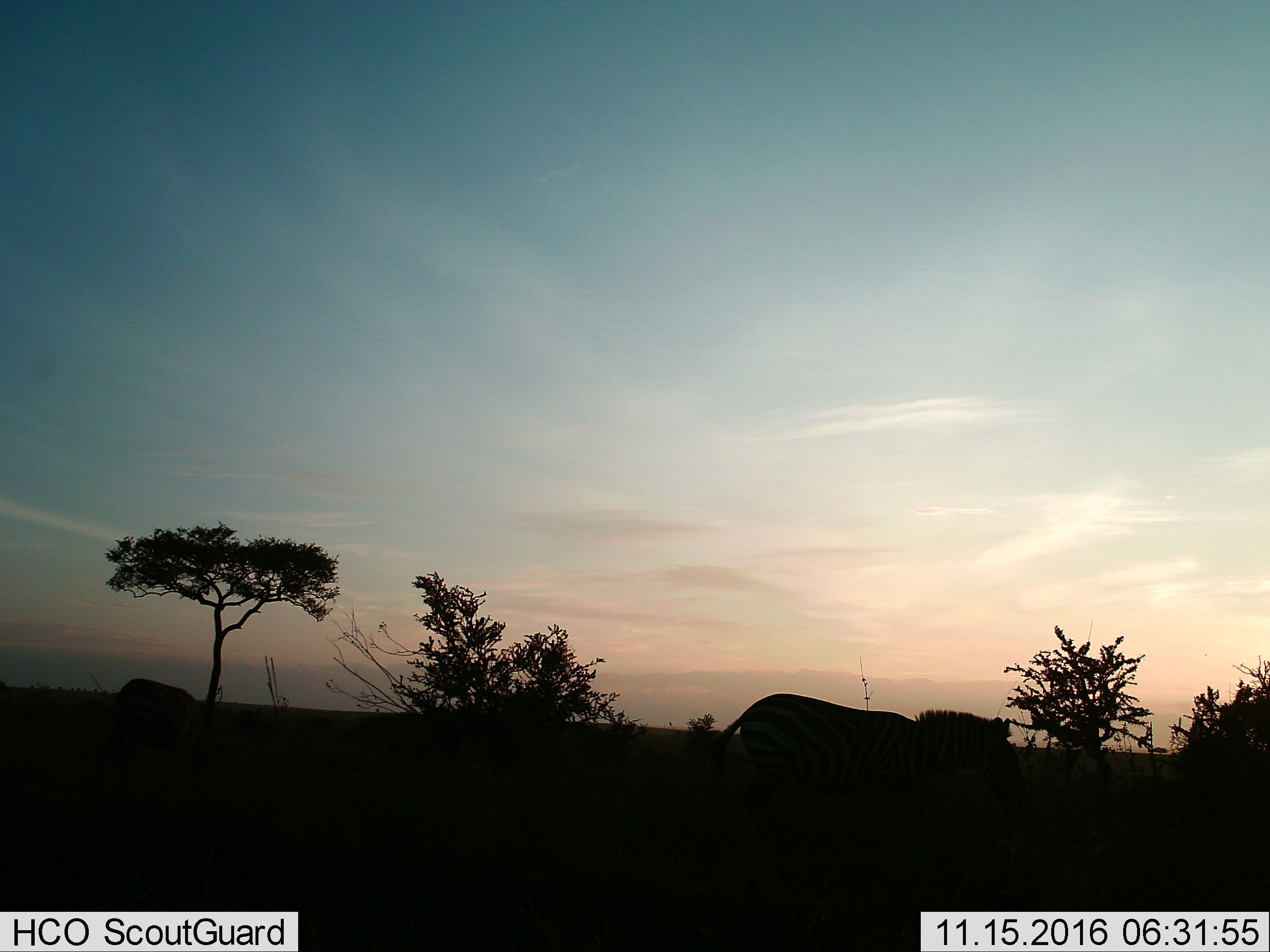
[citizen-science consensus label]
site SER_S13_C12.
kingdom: Animalia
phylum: Chordata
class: Mammalia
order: Perissodactyla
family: Equidae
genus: Equus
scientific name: Equus quagga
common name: plains zebra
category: zebraplains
Zebraplains (plains zebra) (Equus quagga), count 2. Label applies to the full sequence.